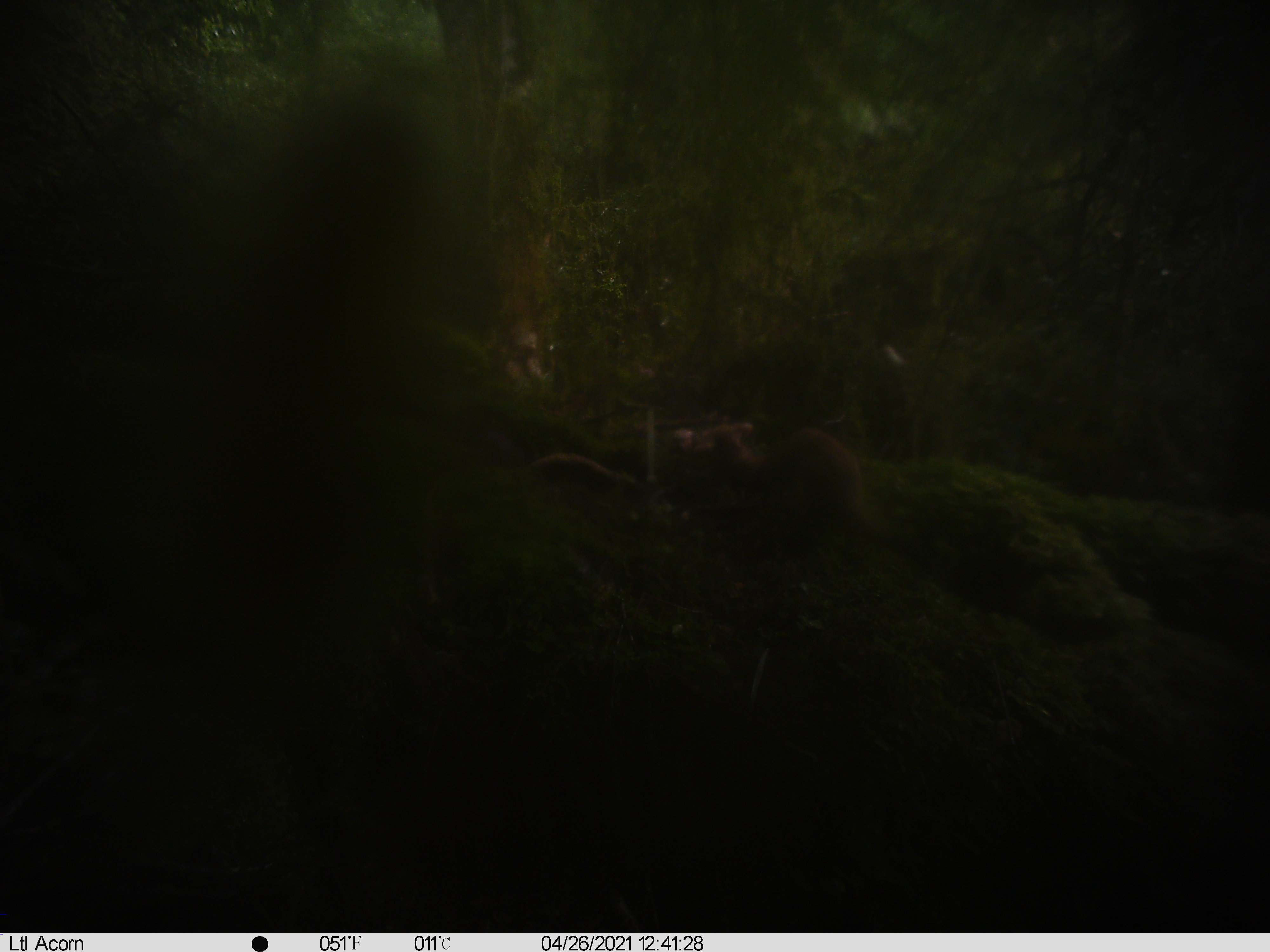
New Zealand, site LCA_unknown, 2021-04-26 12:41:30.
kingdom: Animalia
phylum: Chordata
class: Mammalia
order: Carnivora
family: Mustelidae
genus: Mustela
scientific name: Mustela erminea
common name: stoat